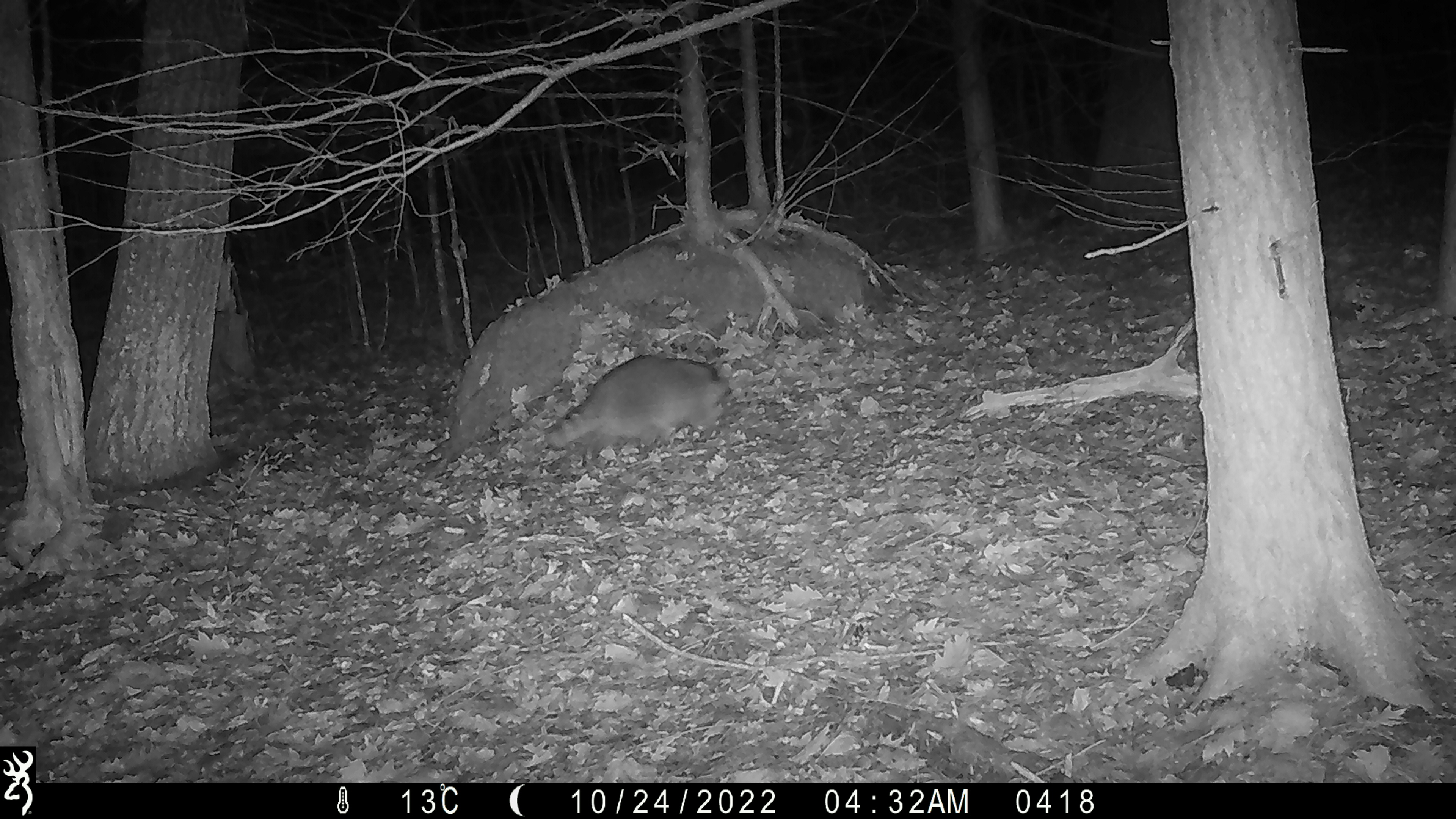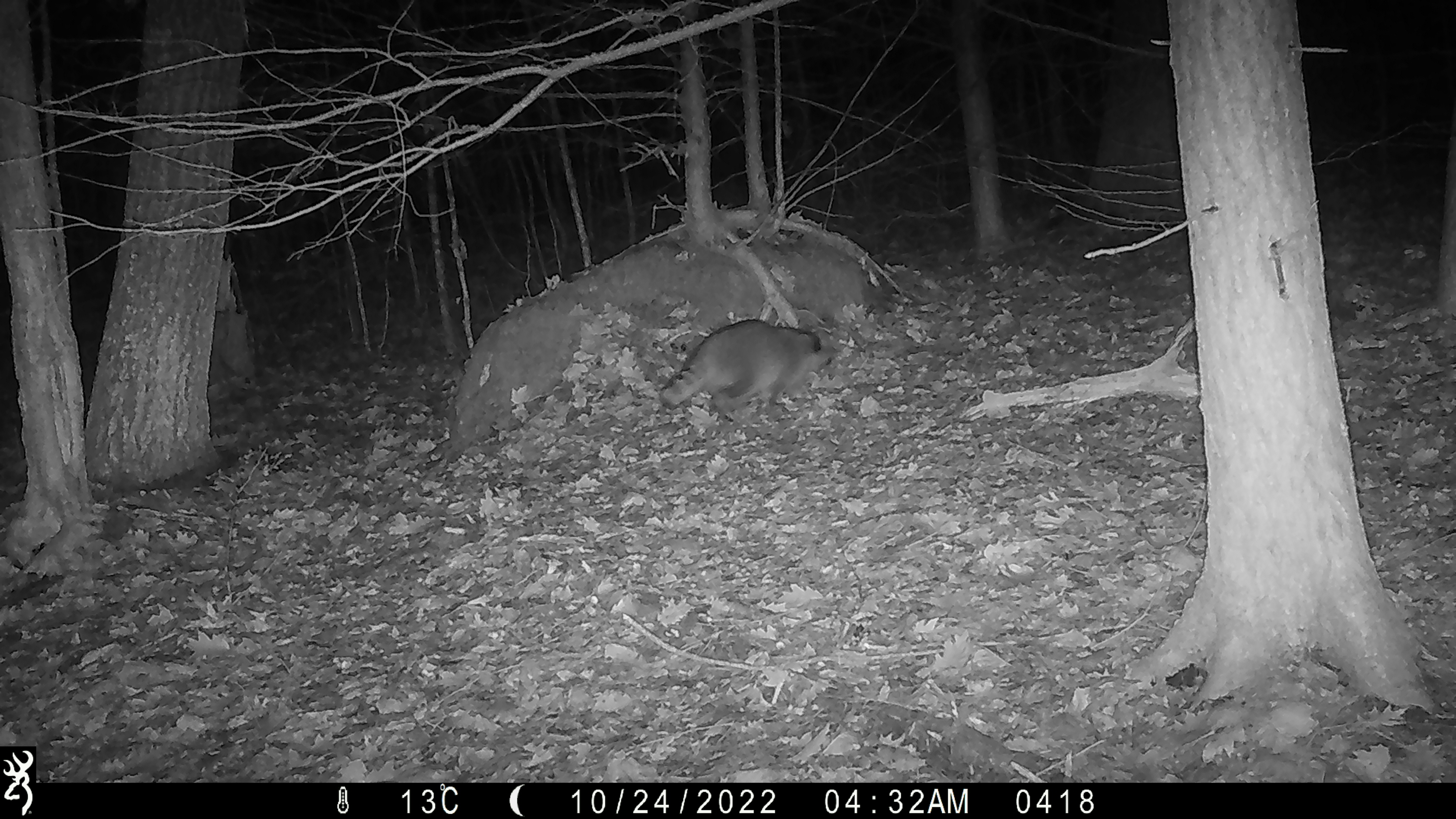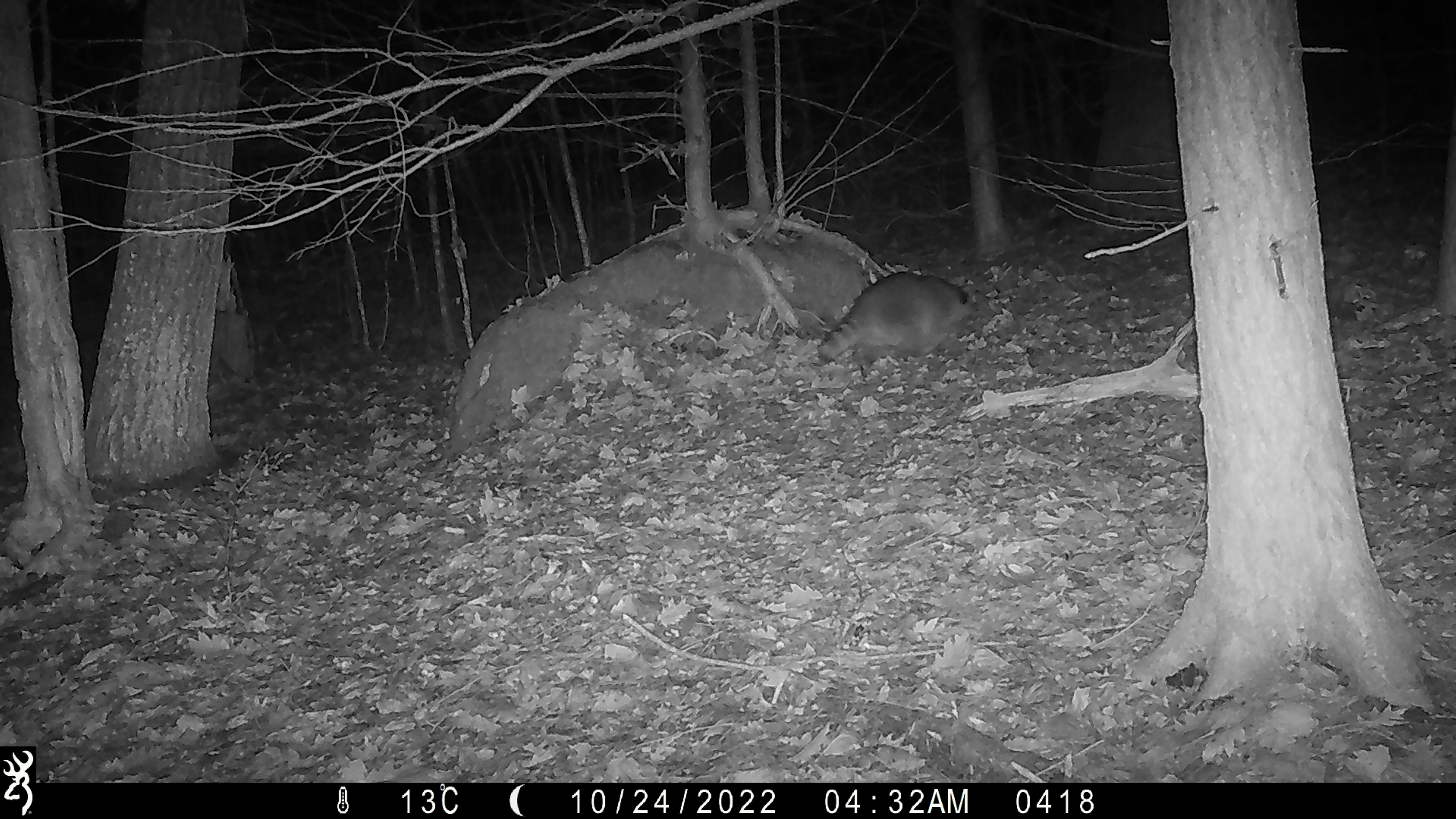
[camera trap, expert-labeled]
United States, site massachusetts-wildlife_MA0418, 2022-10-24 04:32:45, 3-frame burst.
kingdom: Animalia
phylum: Chordata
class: Mammalia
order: Carnivora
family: Procyonidae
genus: Procyon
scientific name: Procyon lotor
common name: raccoon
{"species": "raccoon (Procyon lotor)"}